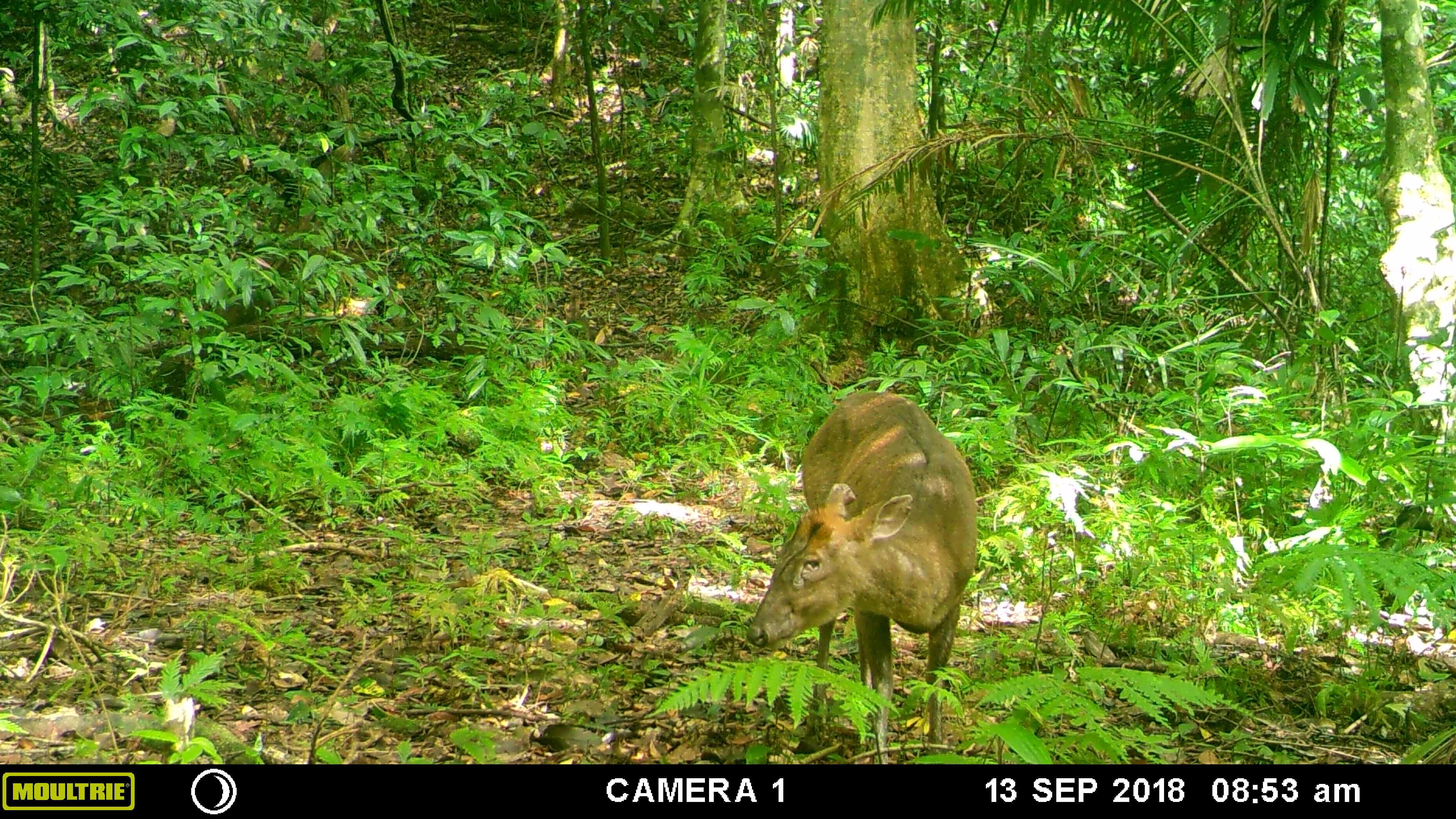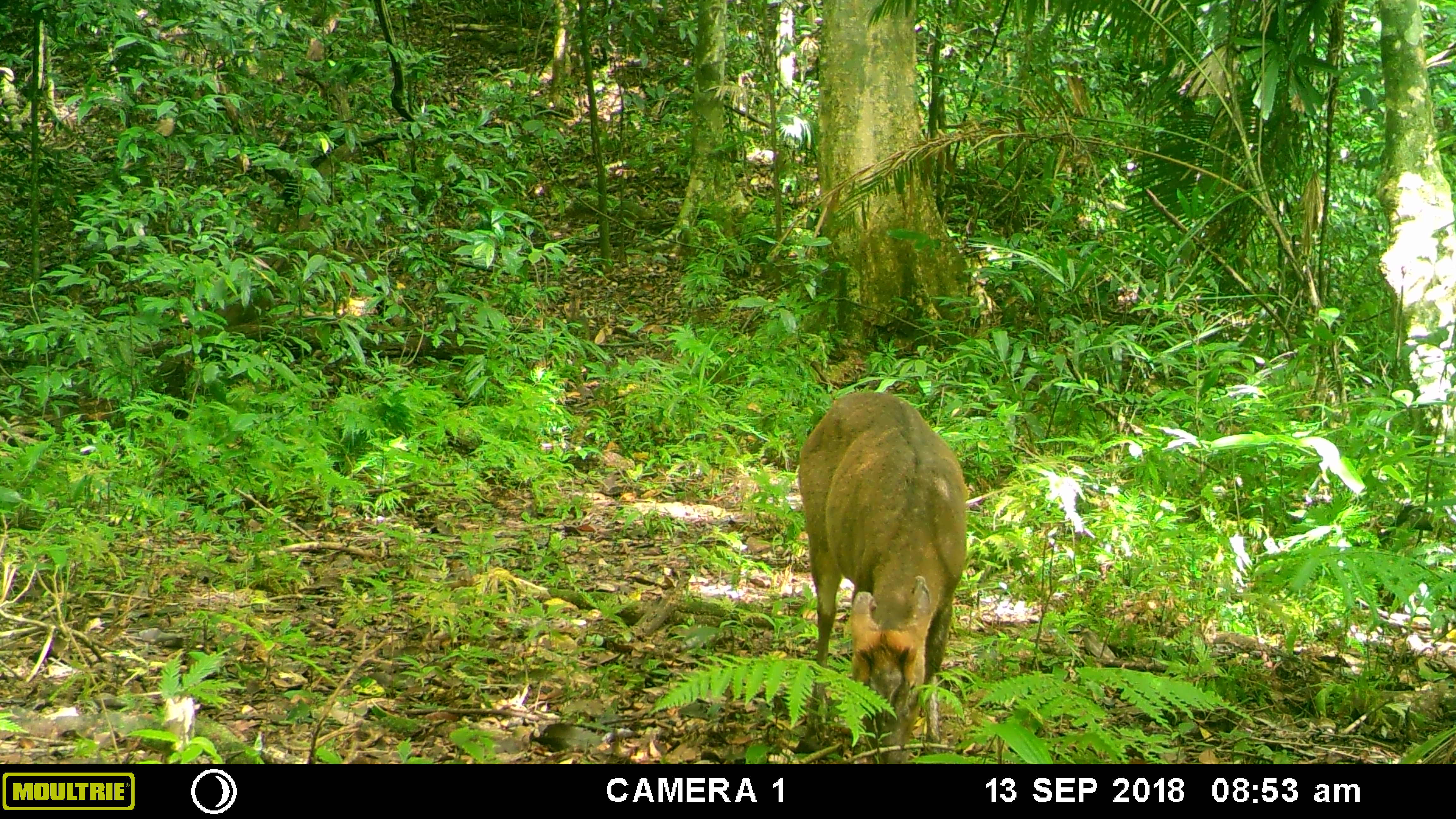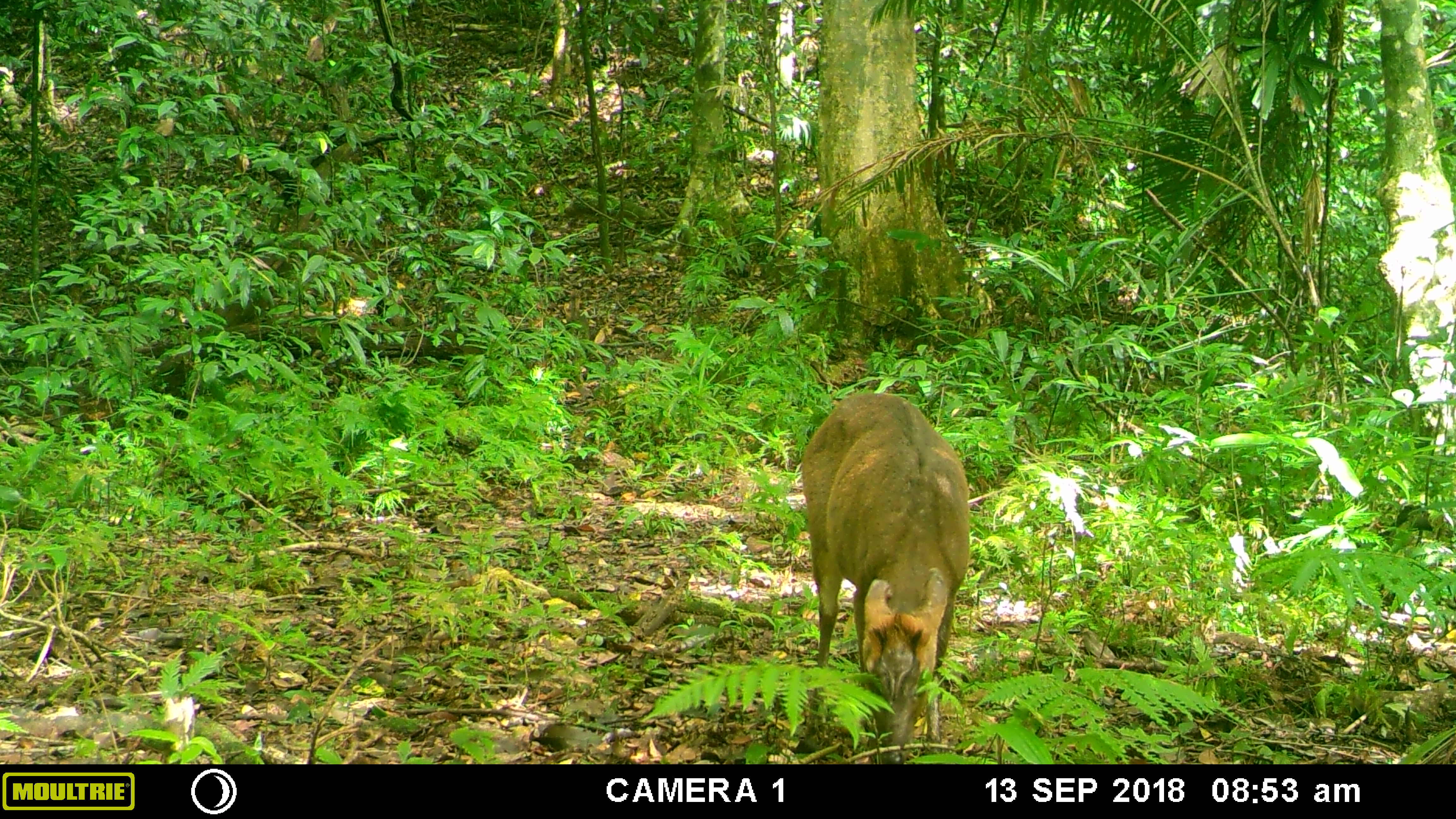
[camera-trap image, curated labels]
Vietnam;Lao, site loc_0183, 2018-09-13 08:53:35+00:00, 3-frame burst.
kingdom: Animalia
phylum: Chordata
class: Mammalia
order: Artiodactyla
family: Cervidae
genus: Muntiacus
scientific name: Muntiacus rooseveltorum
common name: roosevelt's muntjac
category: roosevelts muntjac group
Roosevelts muntjac group (roosevelt's muntjac) (Muntiacus rooseveltorum). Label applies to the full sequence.